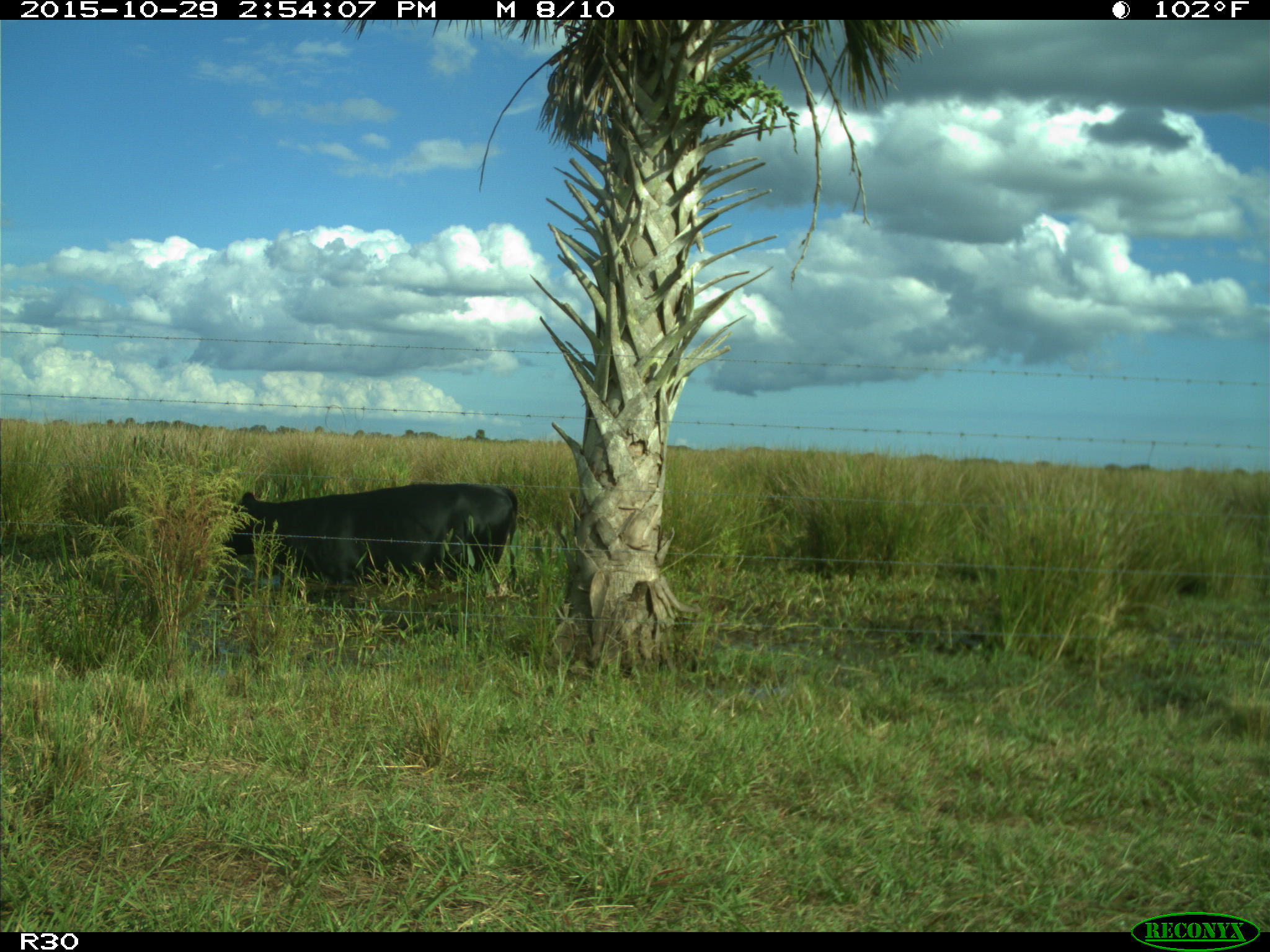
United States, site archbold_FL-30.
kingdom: Animalia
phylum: Chordata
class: Mammalia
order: Artiodactyla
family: Bovidae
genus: Bos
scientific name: Bos taurus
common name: domestic cow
Bos taurus (domestic cow).